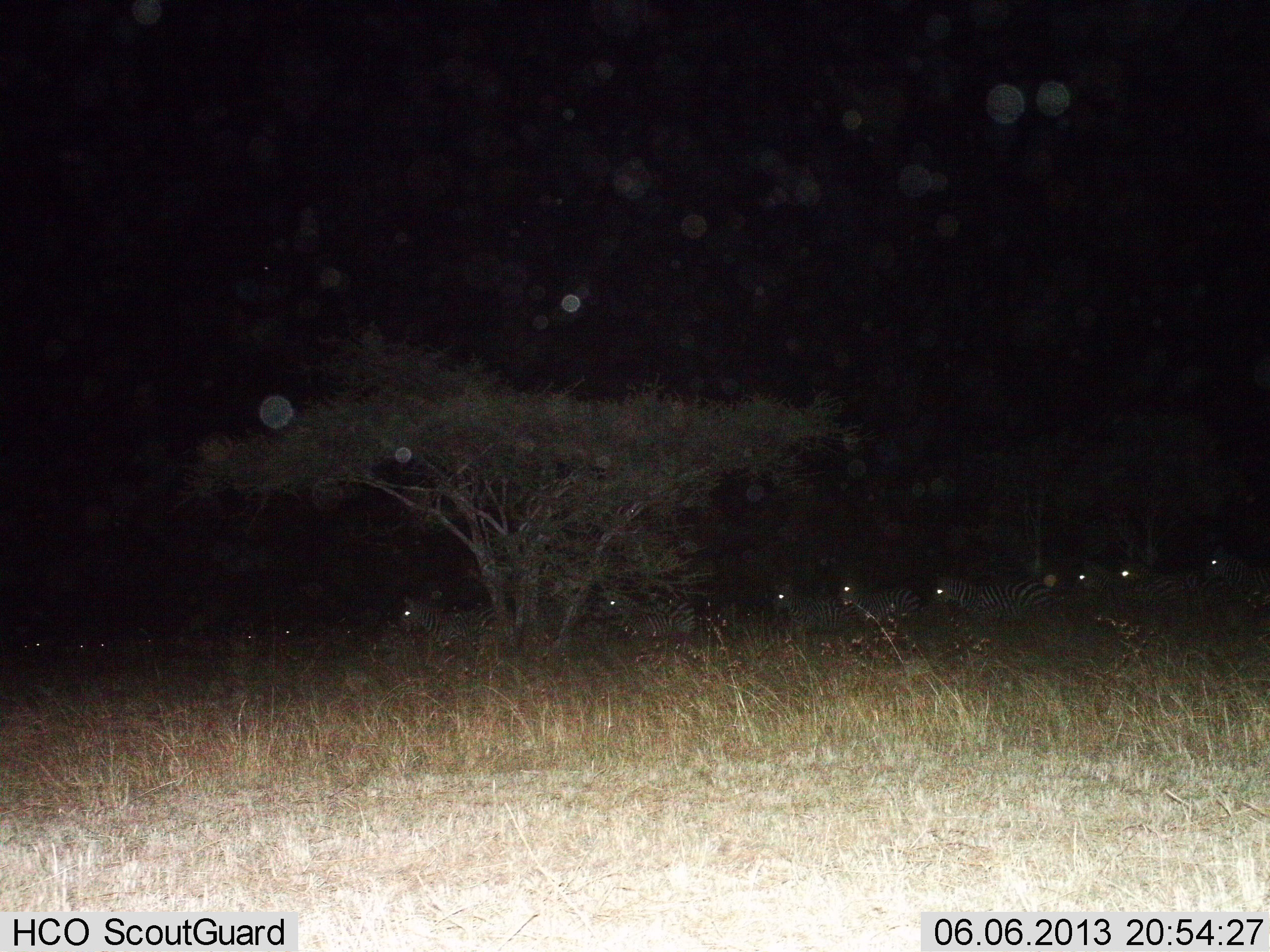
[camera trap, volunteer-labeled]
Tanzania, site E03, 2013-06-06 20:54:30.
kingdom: Animalia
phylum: Chordata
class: Mammalia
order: Perissodactyla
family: Equidae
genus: Equus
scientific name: Equus quagga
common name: plains zebra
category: zebra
Zebra (plains zebra) (Equus quagga), count 11-50. Behavior (volunteer vote fractions): standing 30%, resting 0%, moving 80%, interacting 0%. Young present (vote fraction): 0%. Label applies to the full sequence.